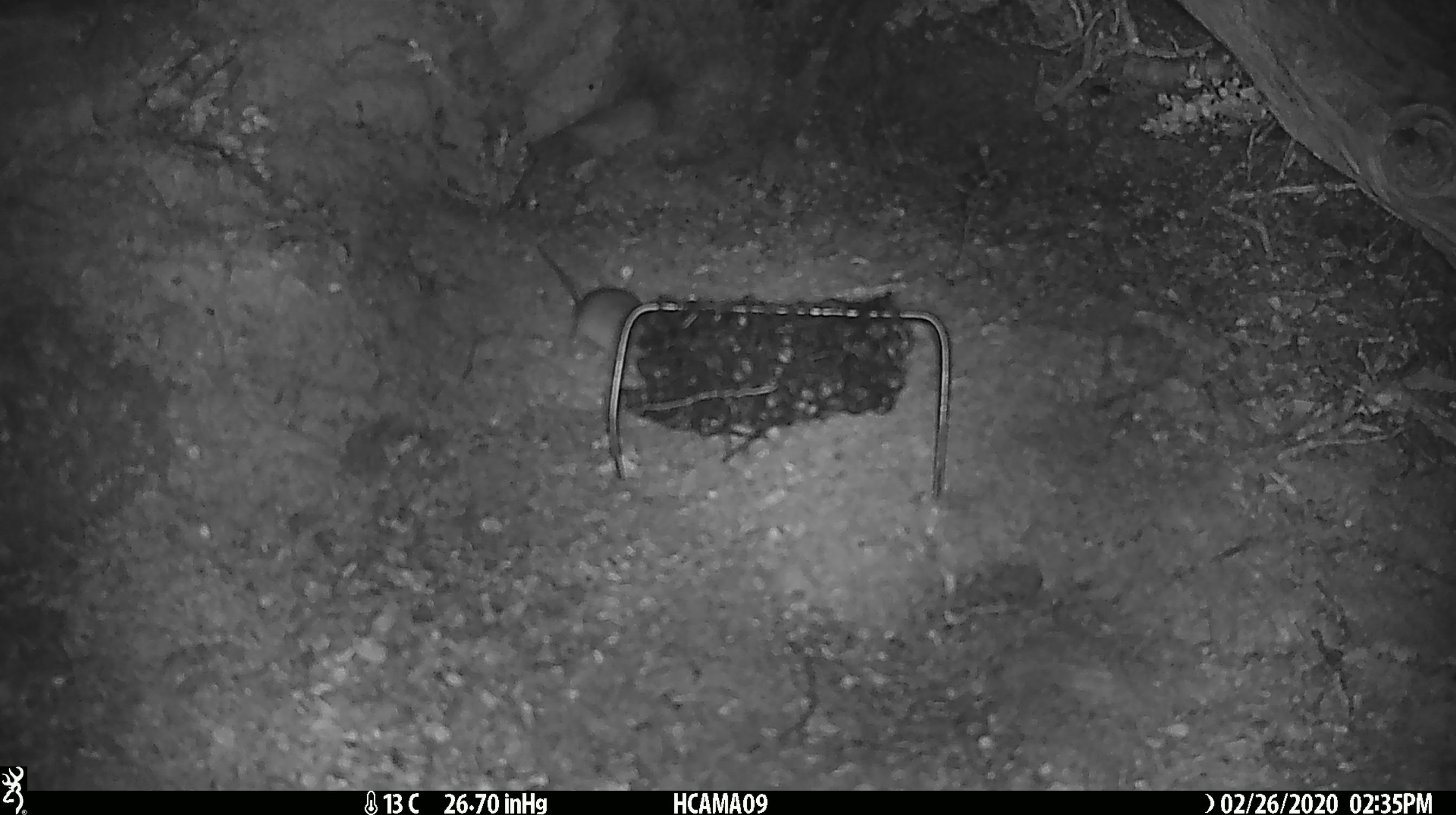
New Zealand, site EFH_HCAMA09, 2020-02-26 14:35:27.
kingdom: Animalia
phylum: Chordata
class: Mammalia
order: Rodentia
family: Muridae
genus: Mus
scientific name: Mus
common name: mouse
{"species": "mouse (Mus)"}